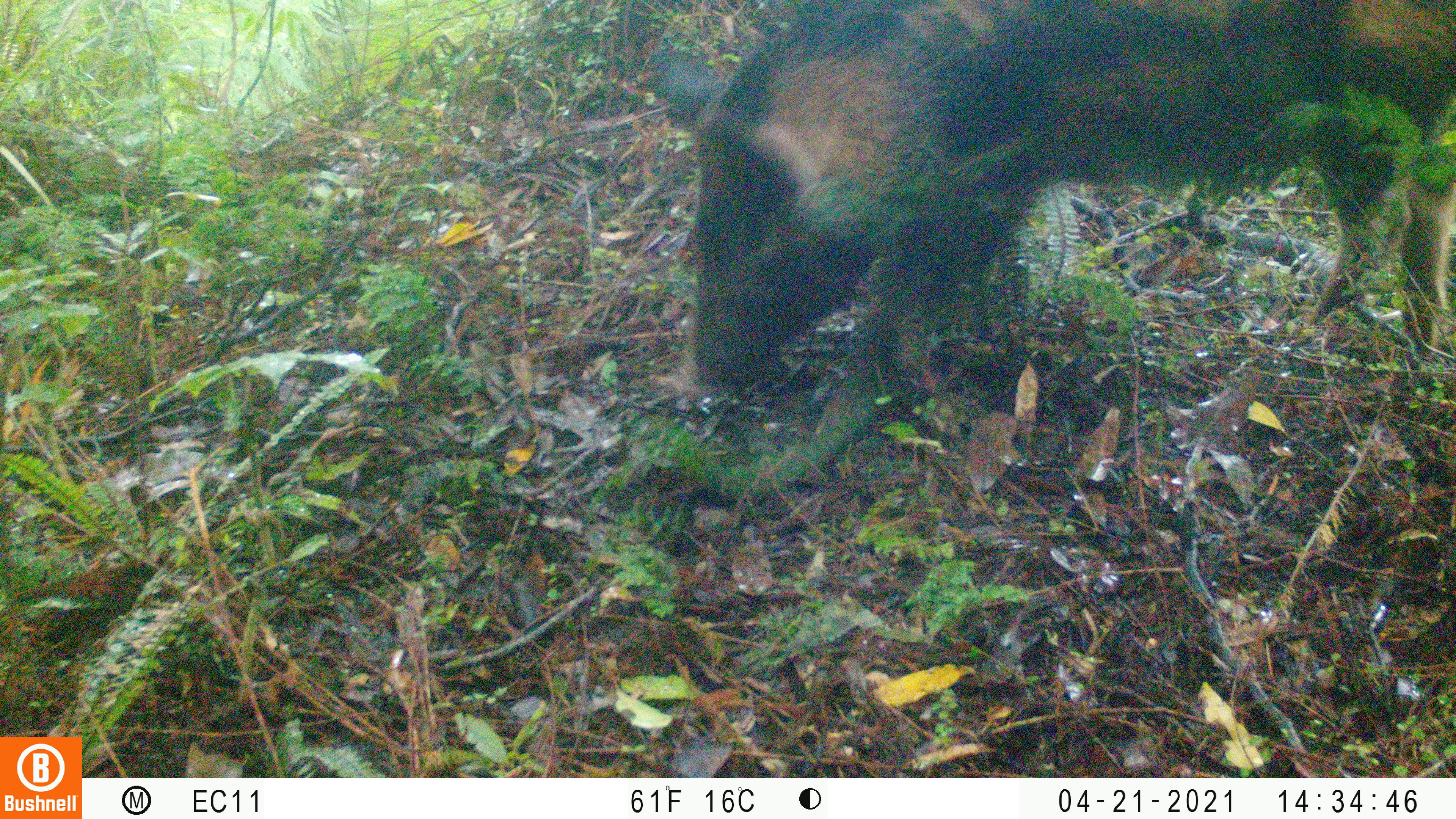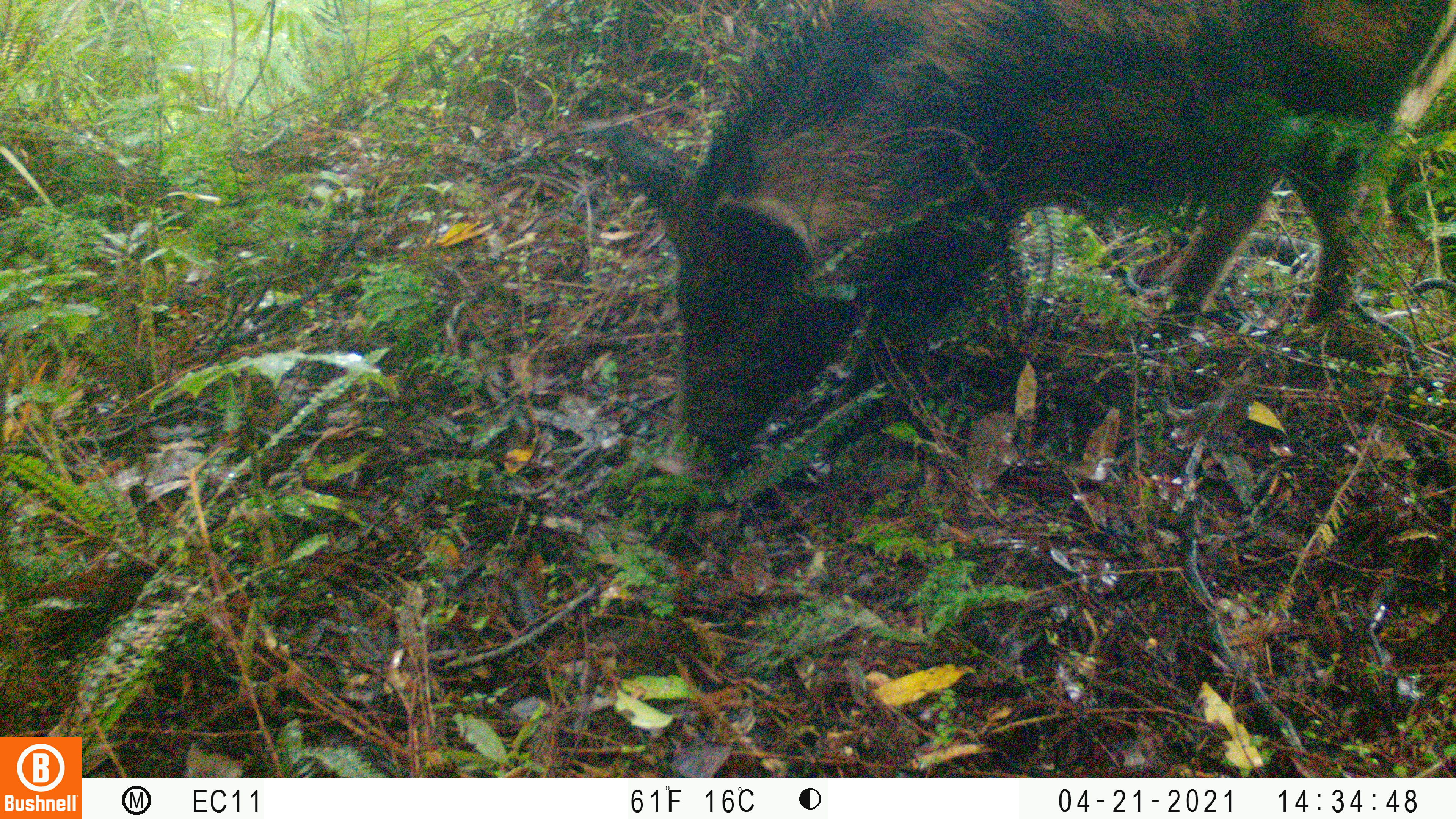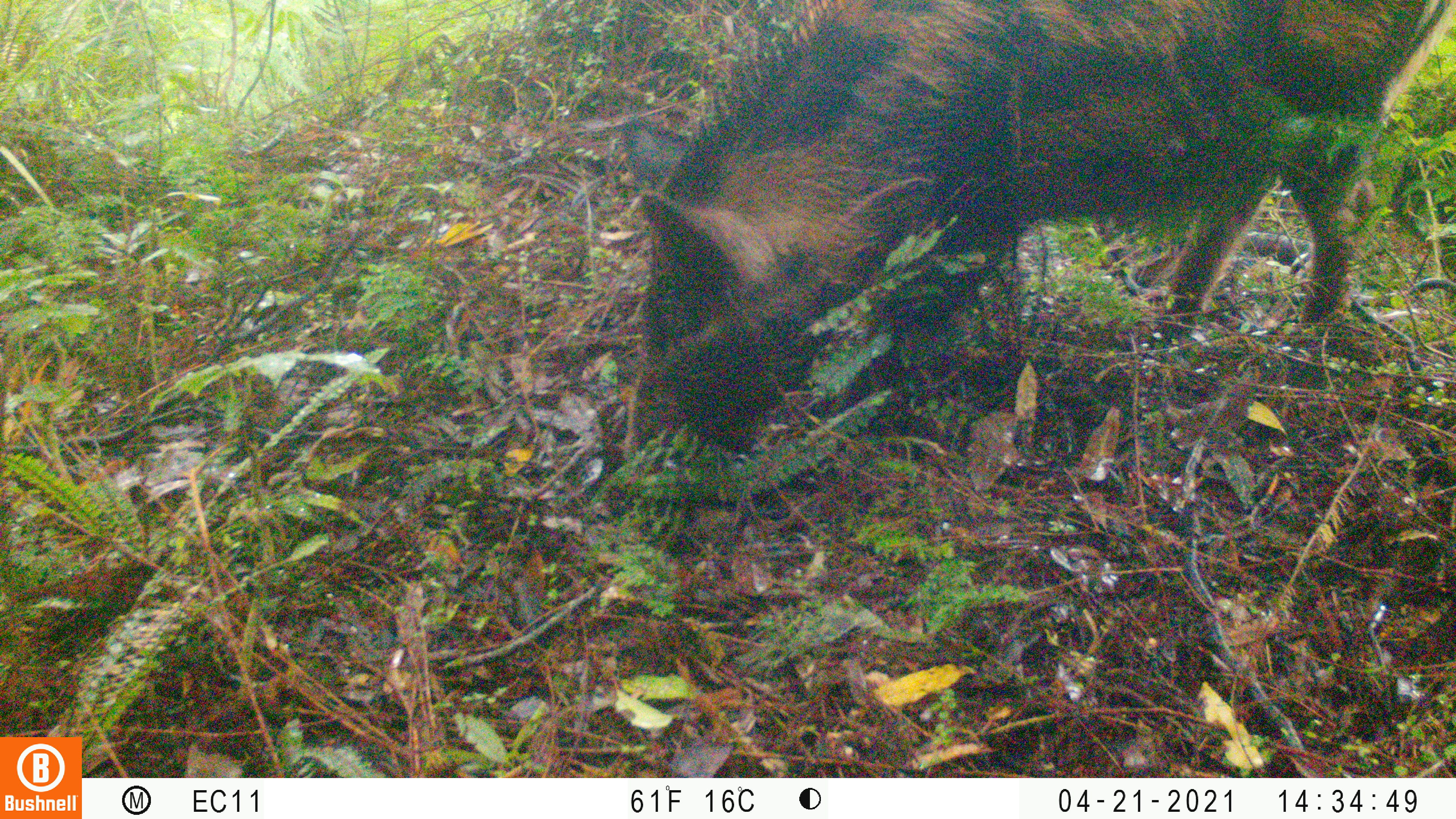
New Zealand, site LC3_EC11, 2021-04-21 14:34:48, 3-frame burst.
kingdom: Animalia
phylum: Chordata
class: Mammalia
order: Artiodactyla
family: Suidae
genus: Sus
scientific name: Sus scrofa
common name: pig